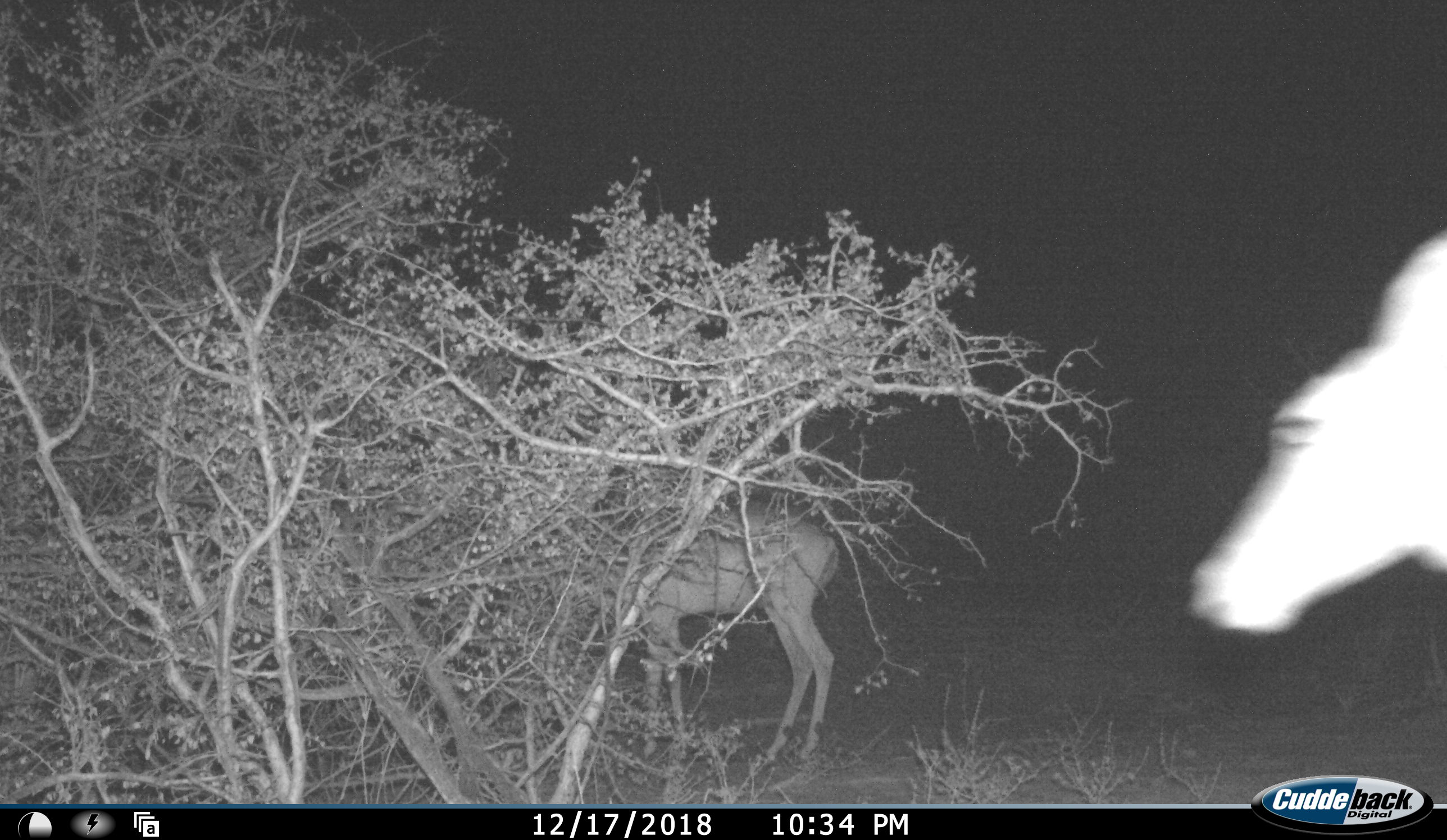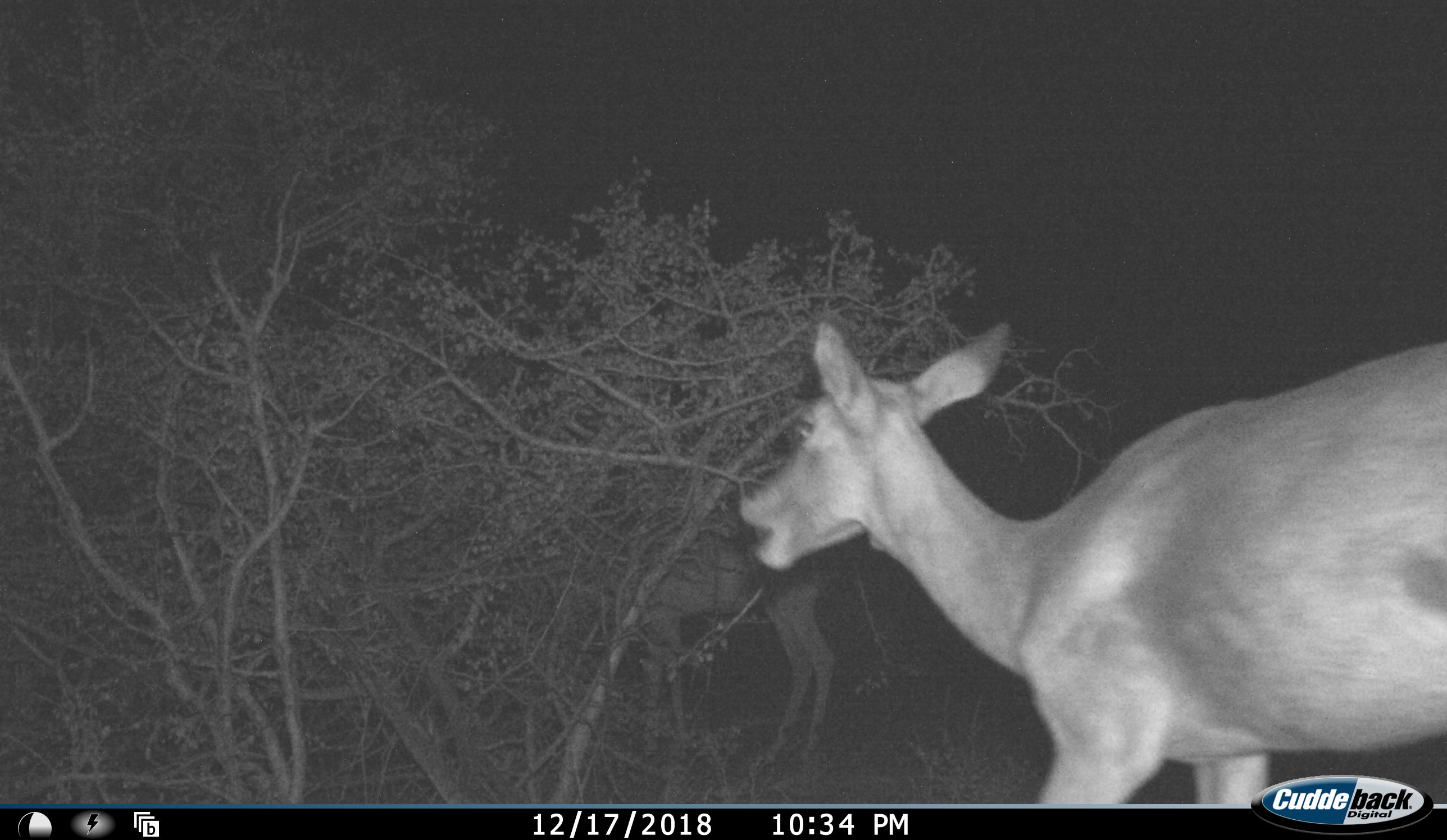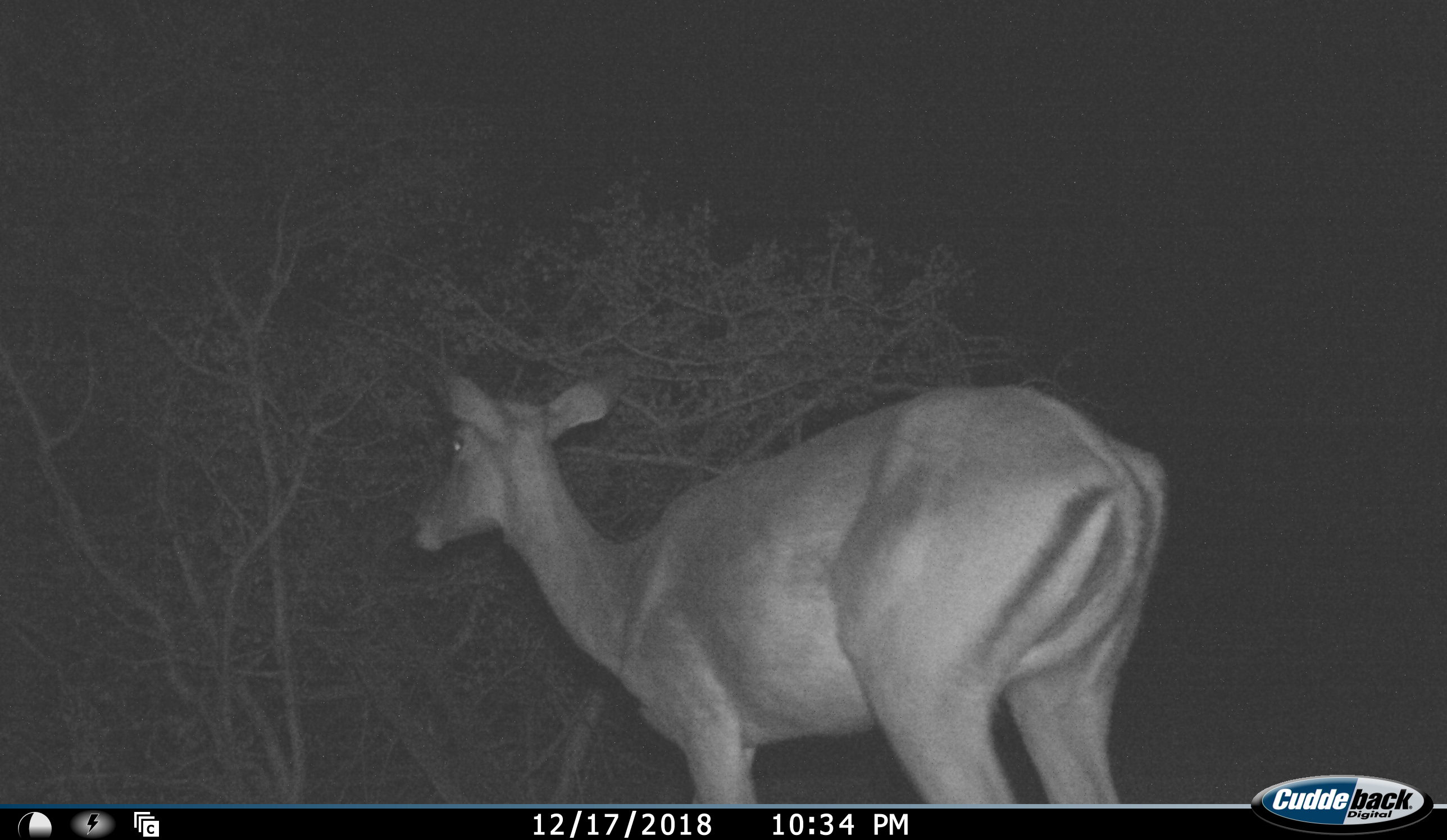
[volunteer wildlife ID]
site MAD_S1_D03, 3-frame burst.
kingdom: Animalia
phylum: Chordata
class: Mammalia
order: Artiodactyla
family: Bovidae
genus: Aepyceros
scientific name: Aepyceros melampus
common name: impala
Impala (Aepyceros melampus), count 2. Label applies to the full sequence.